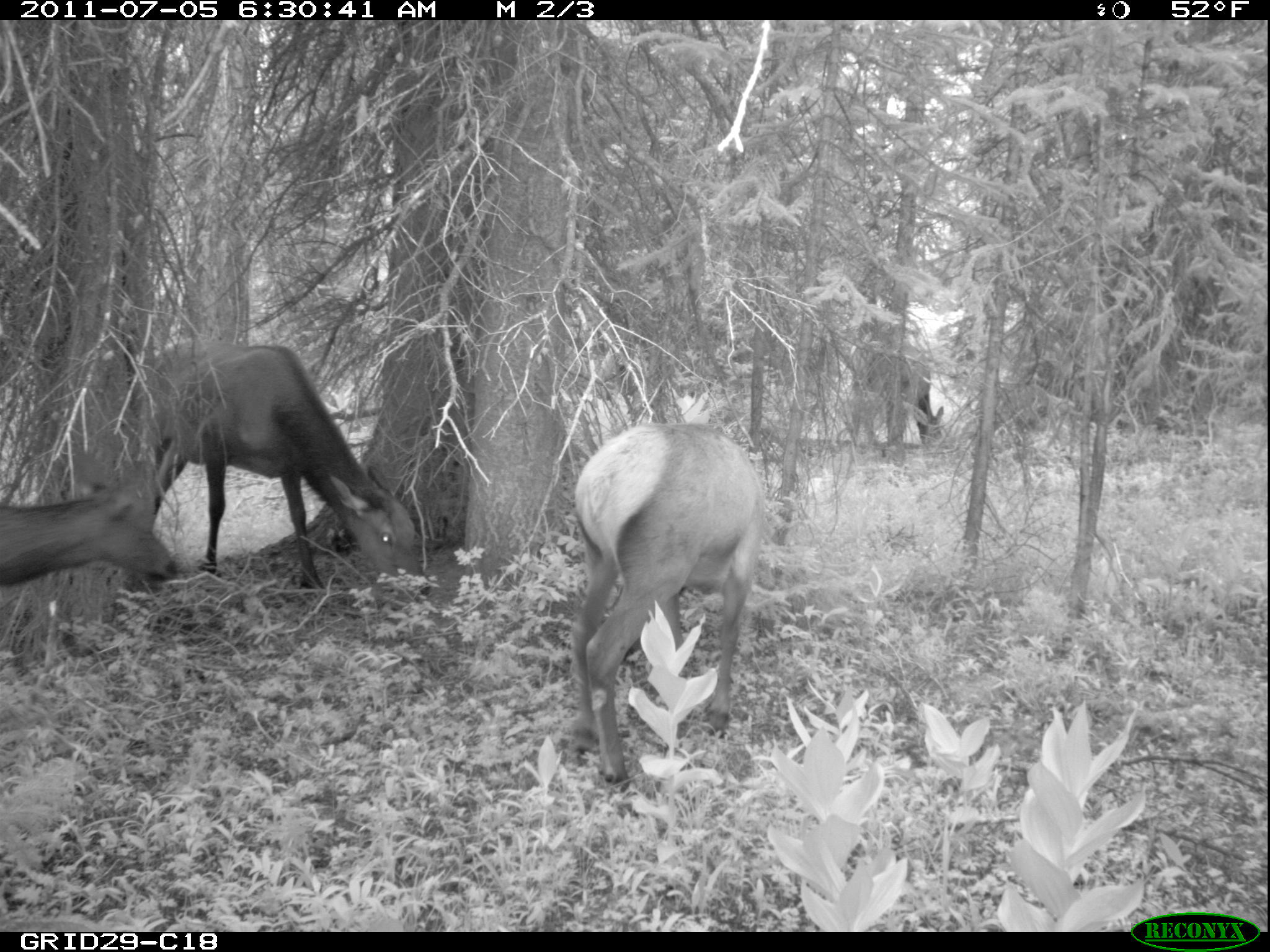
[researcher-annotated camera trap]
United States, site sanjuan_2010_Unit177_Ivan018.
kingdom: Animalia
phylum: Chordata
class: Mammalia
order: Artiodactyla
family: Cervidae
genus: Cervus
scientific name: Cervus elaphus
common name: red deer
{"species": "Cervus elaphus (red deer)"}